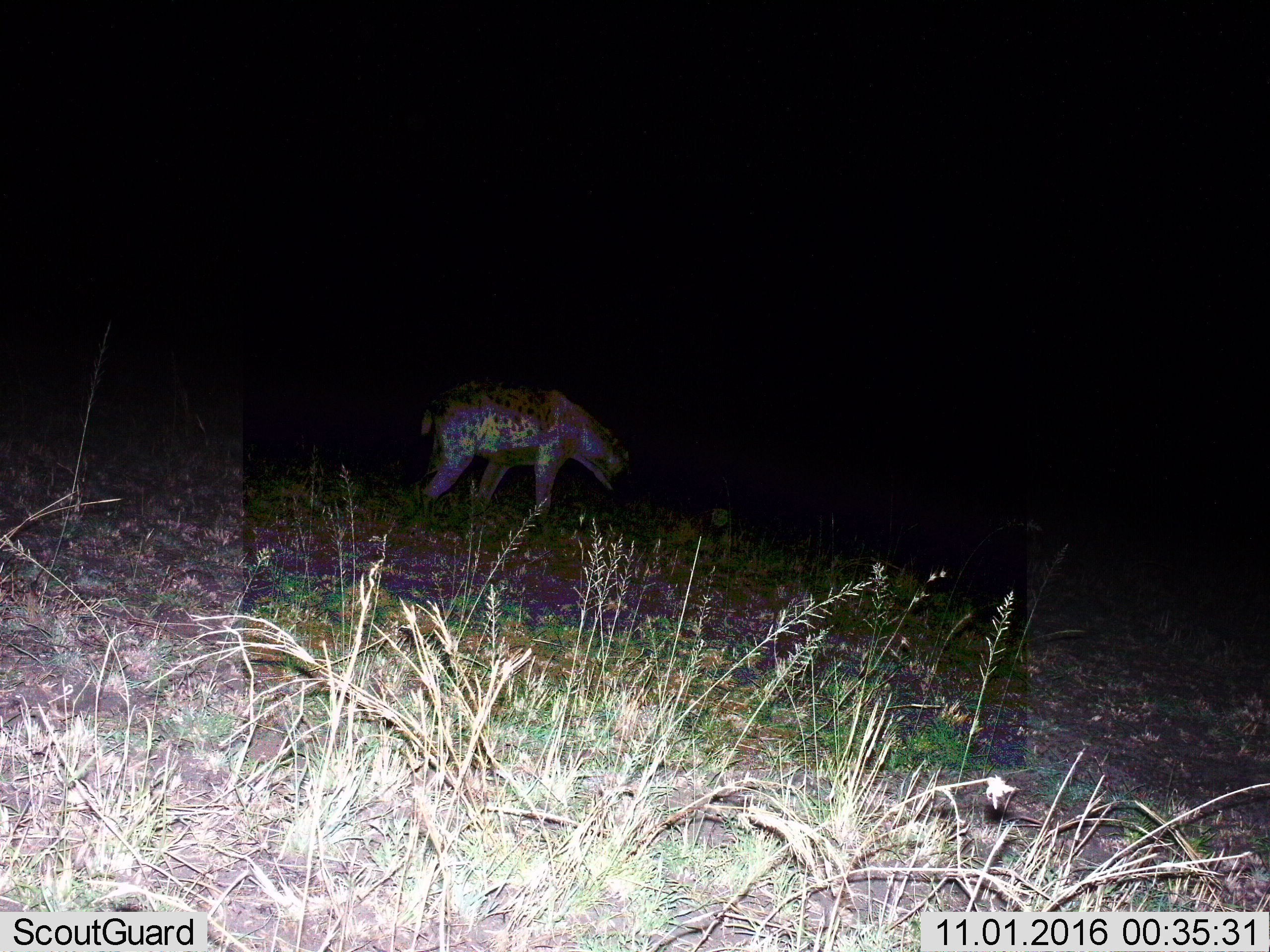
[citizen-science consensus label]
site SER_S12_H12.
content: unidentified animal